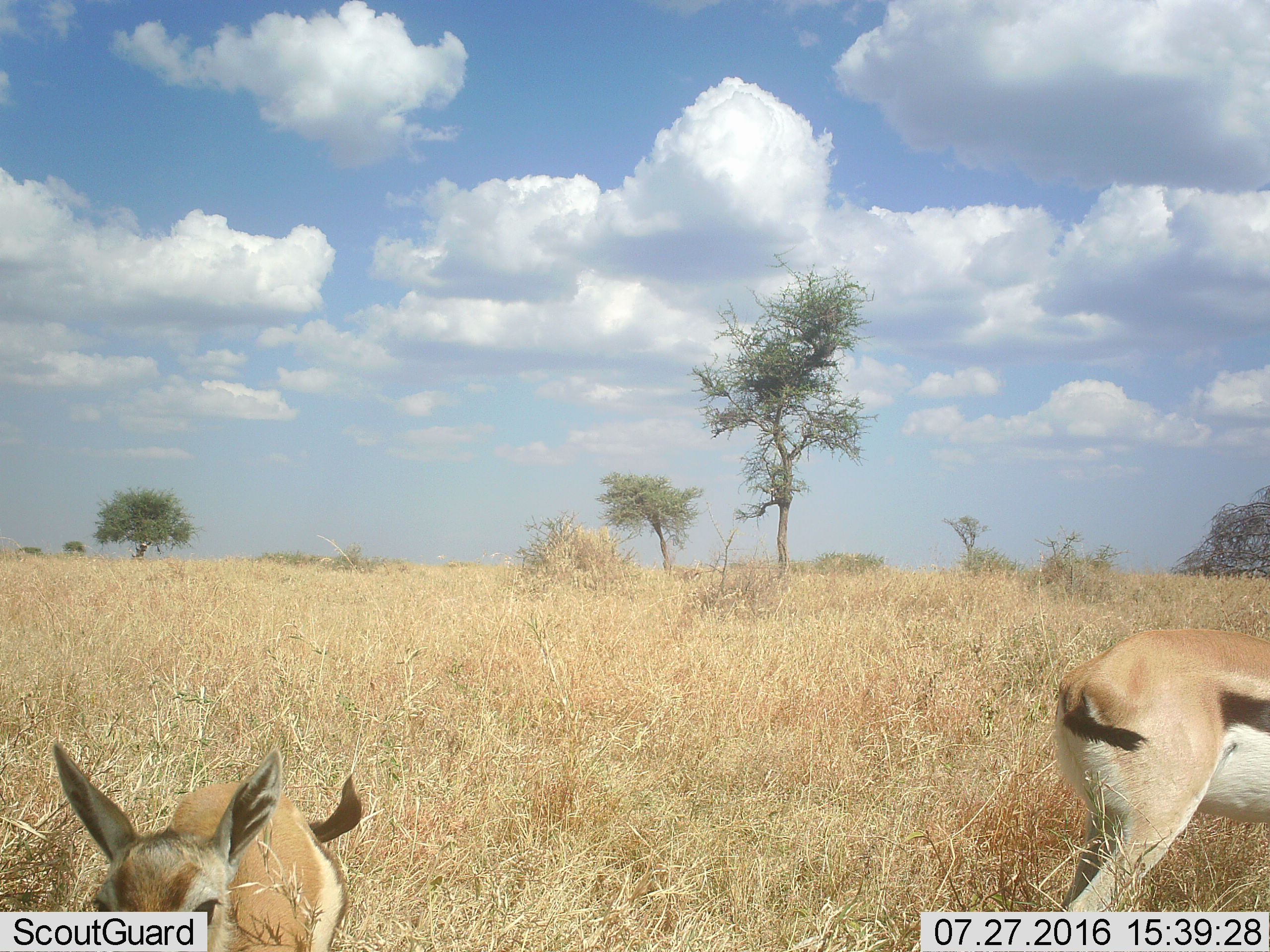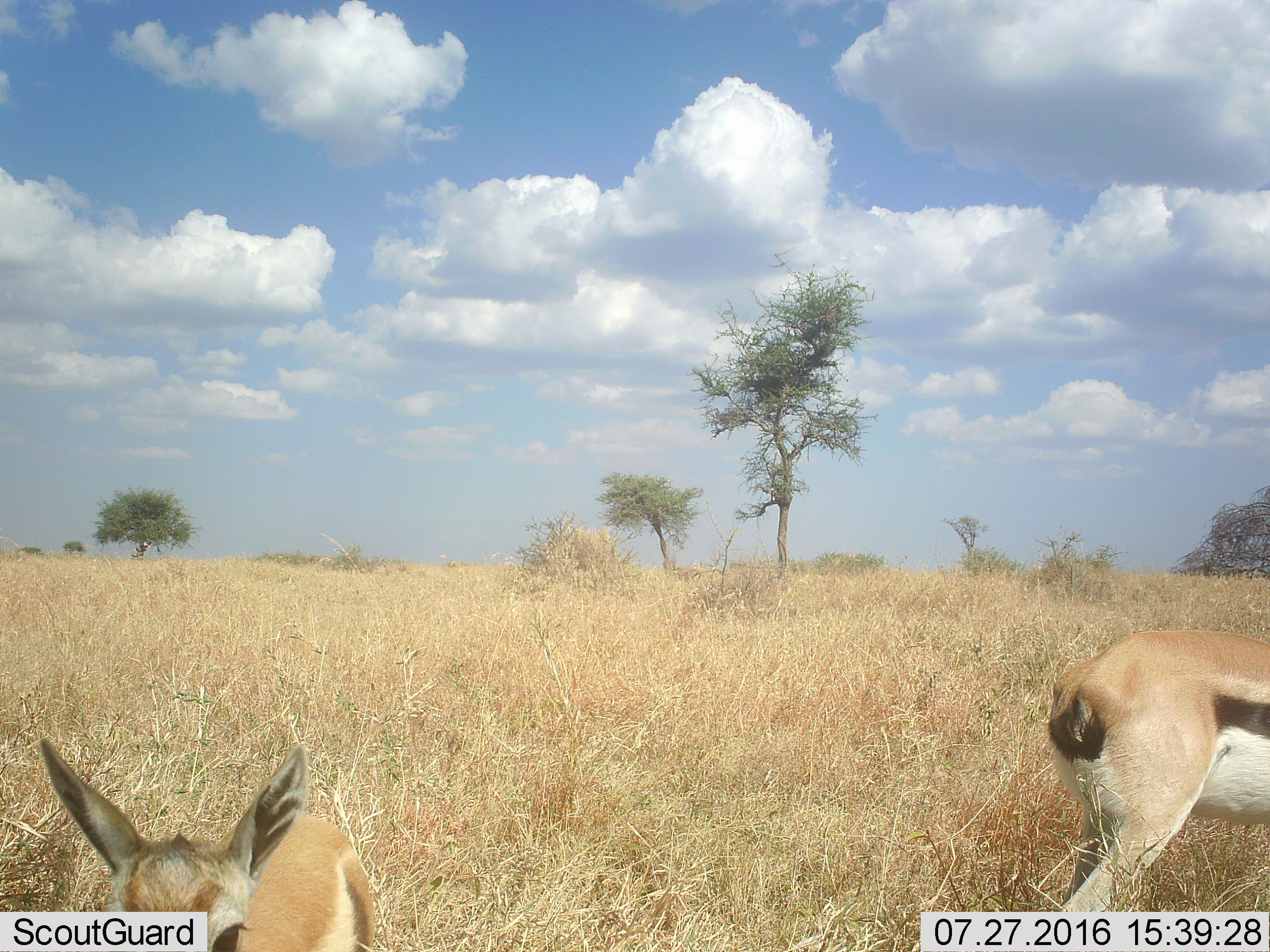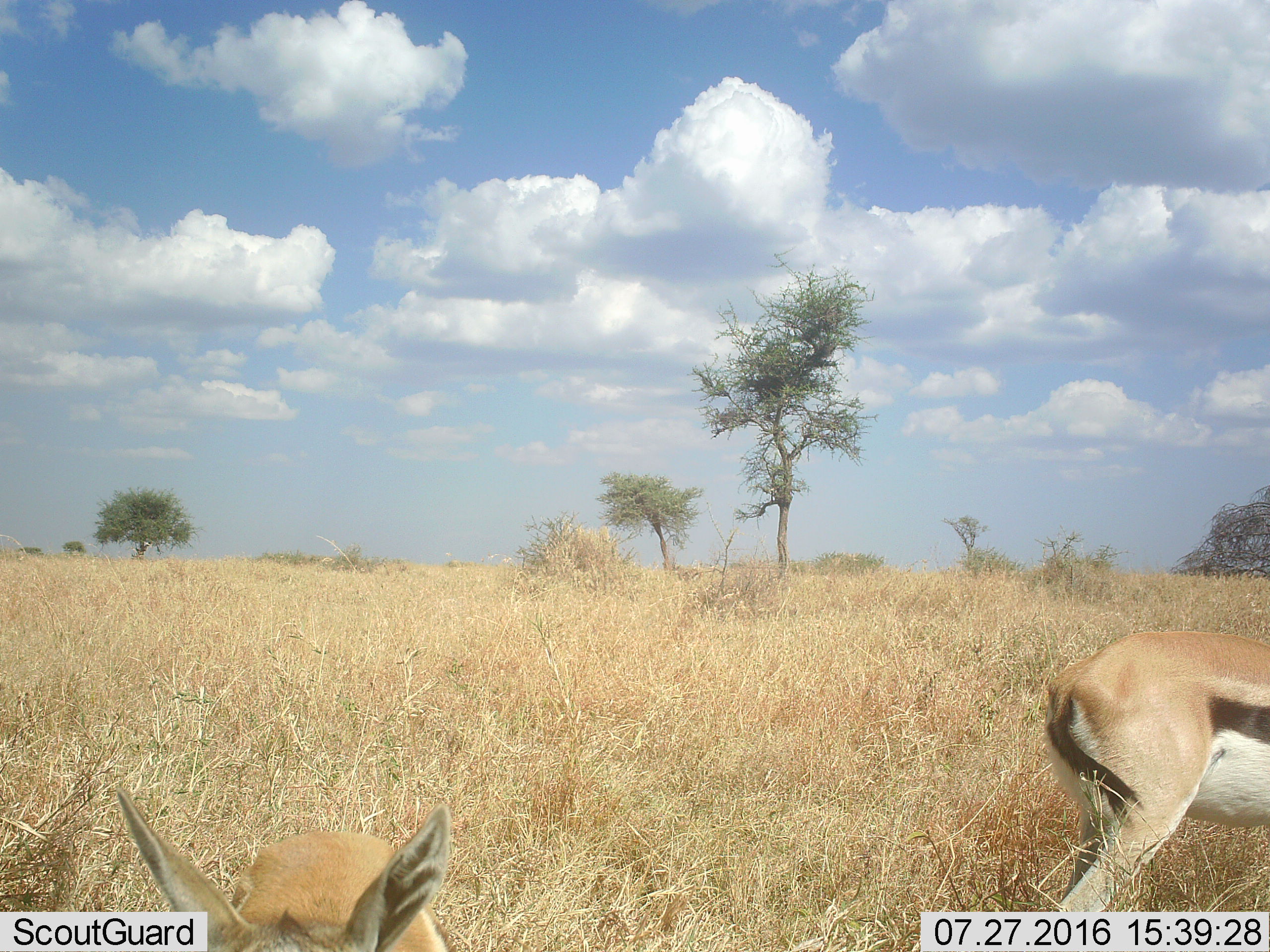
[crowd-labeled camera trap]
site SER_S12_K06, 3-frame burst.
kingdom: Animalia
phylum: Chordata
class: Mammalia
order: Artiodactyla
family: Bovidae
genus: Eudorcas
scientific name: Eudorcas thomsonii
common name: thomson's gazelle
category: gazellethomsons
Gazellethomsons (thomson's gazelle) (Eudorcas thomsonii), count 2. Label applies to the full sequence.